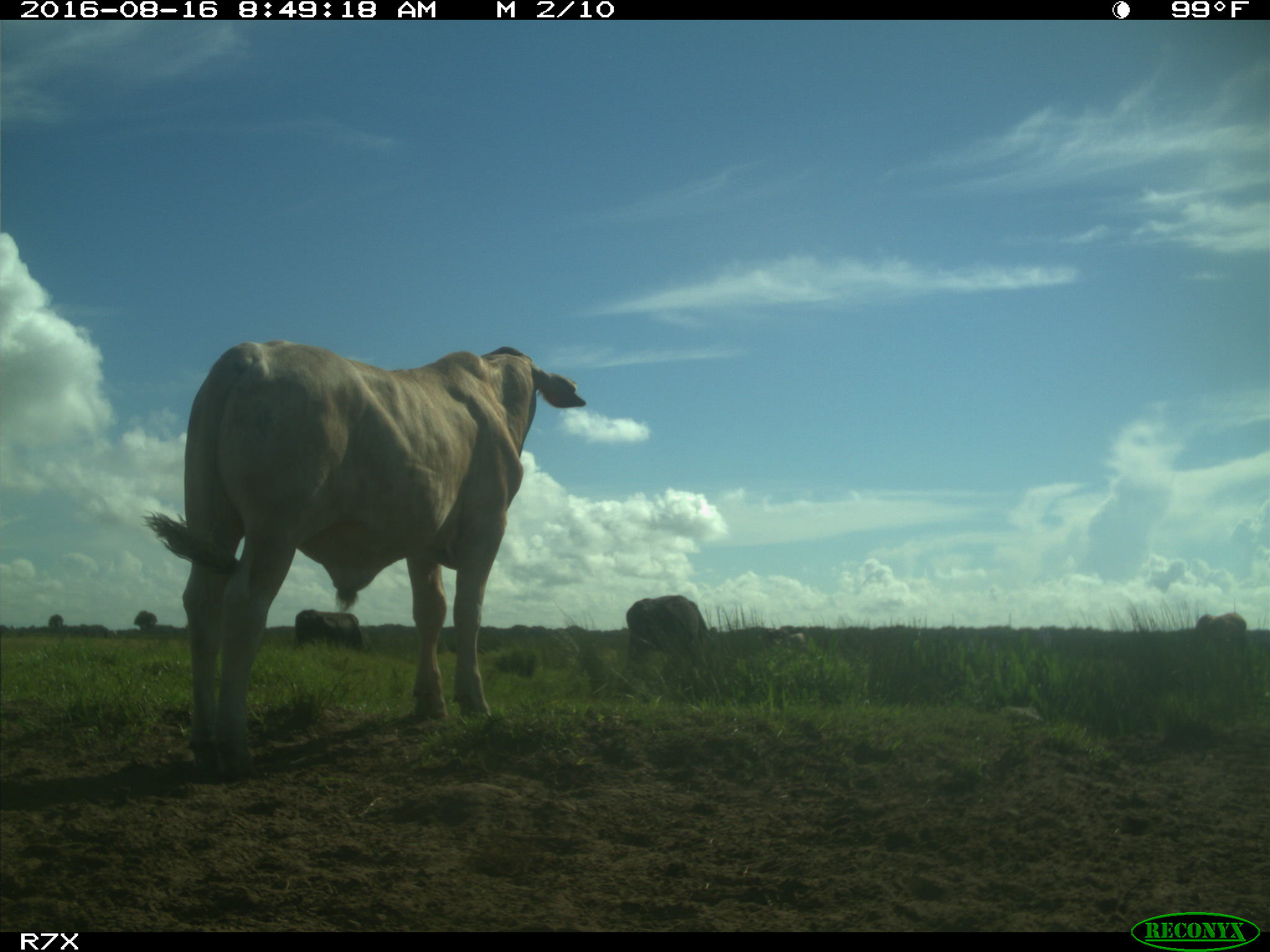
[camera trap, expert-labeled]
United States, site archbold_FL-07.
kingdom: Animalia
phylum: Chordata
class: Mammalia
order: Artiodactyla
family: Bovidae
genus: Bos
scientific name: Bos taurus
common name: domestic cow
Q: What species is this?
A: Bos taurus (domestic cow).